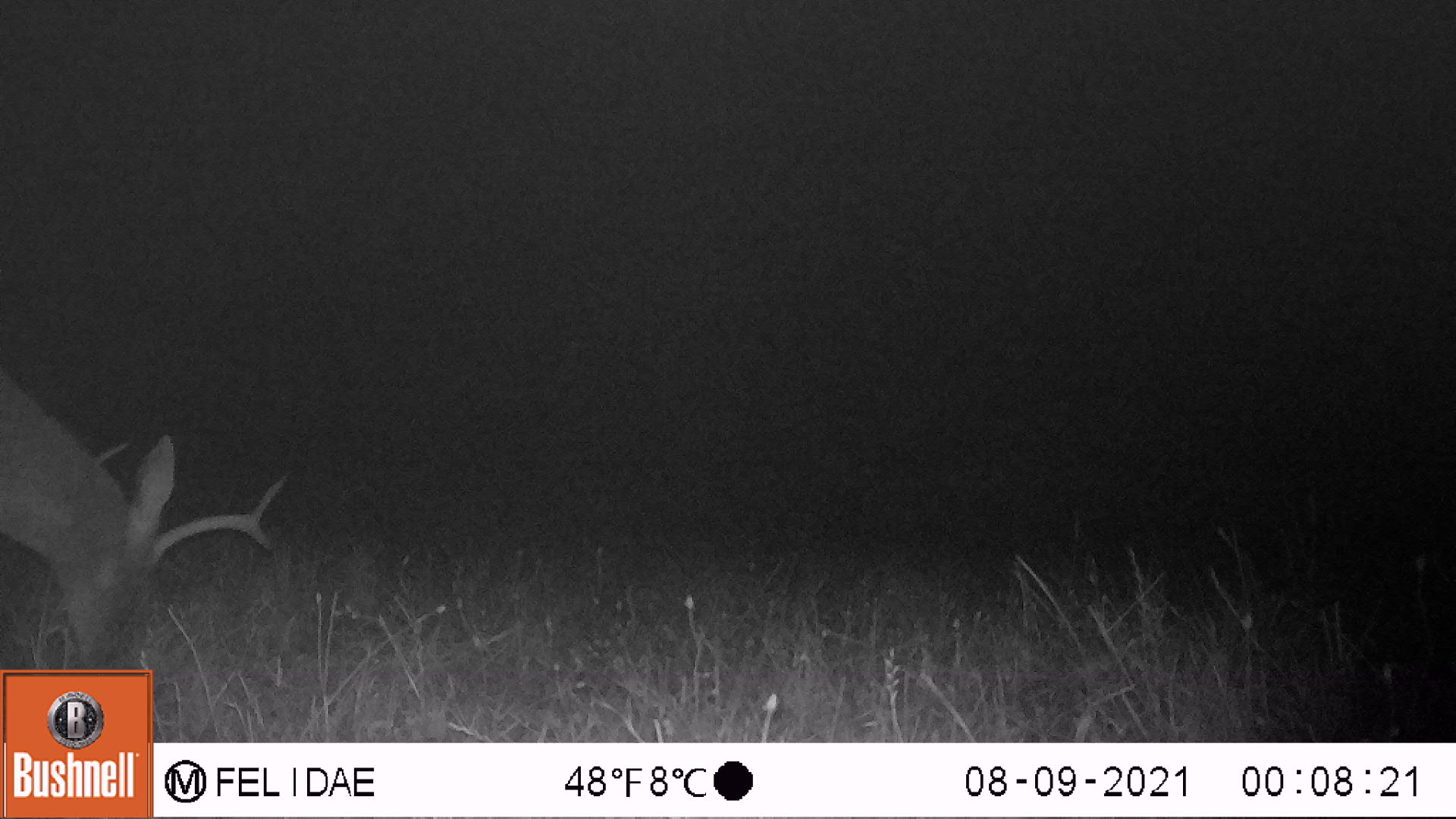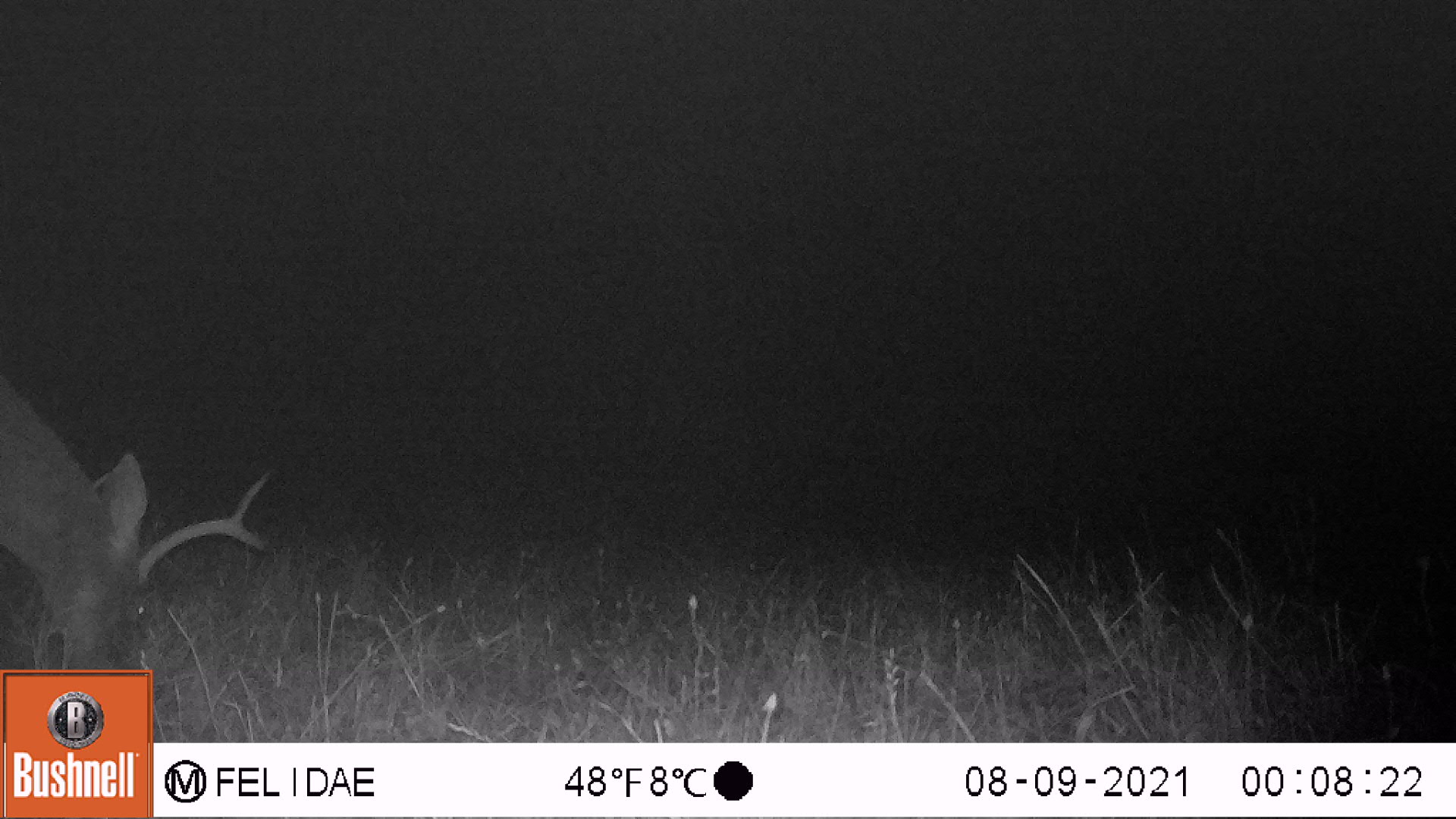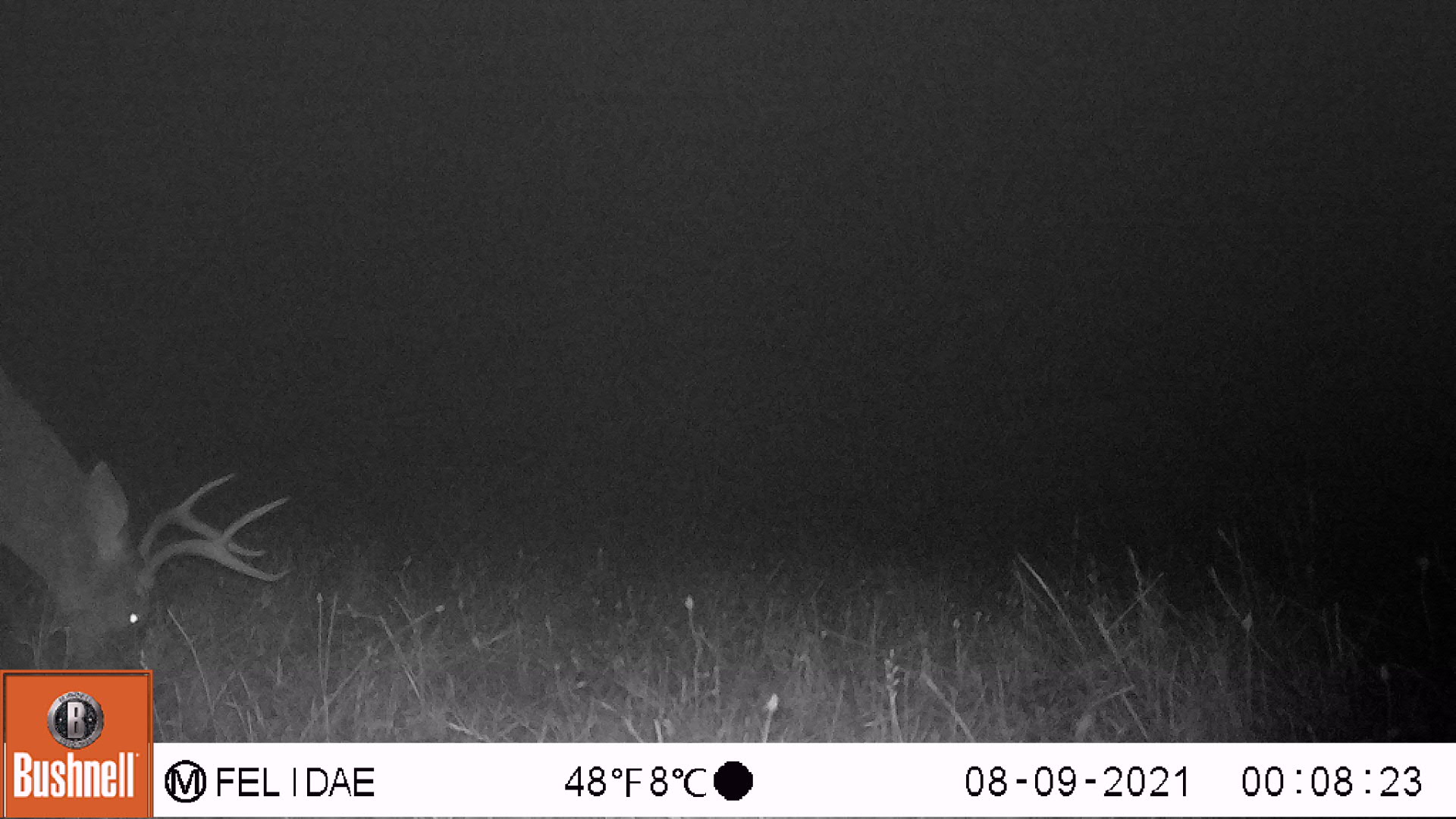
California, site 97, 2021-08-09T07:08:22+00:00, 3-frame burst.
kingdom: Animalia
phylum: Chordata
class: Mammalia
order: Artiodactyla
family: Cervidae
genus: Odocoileus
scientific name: Odocoileus hemionus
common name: mule deer